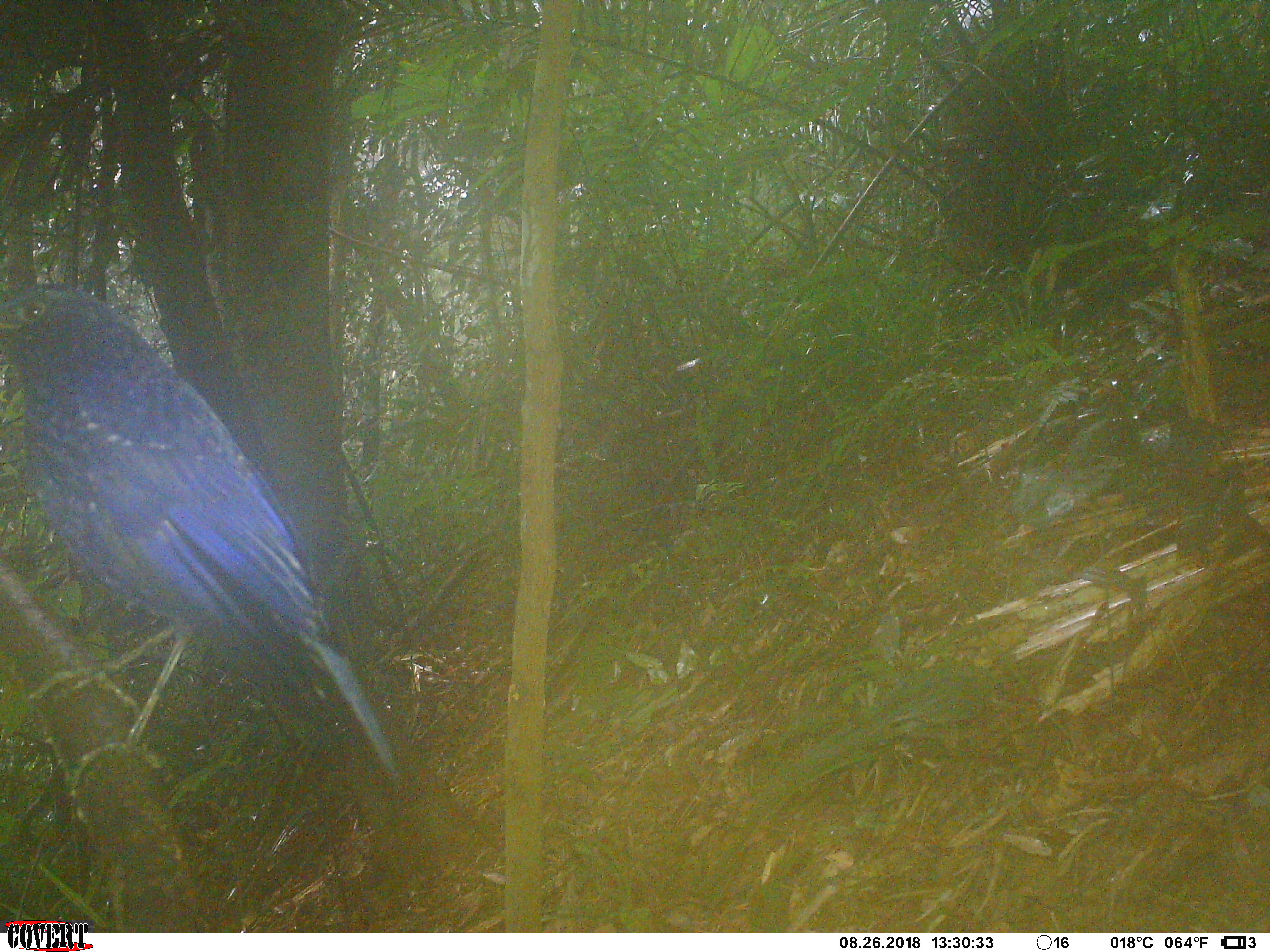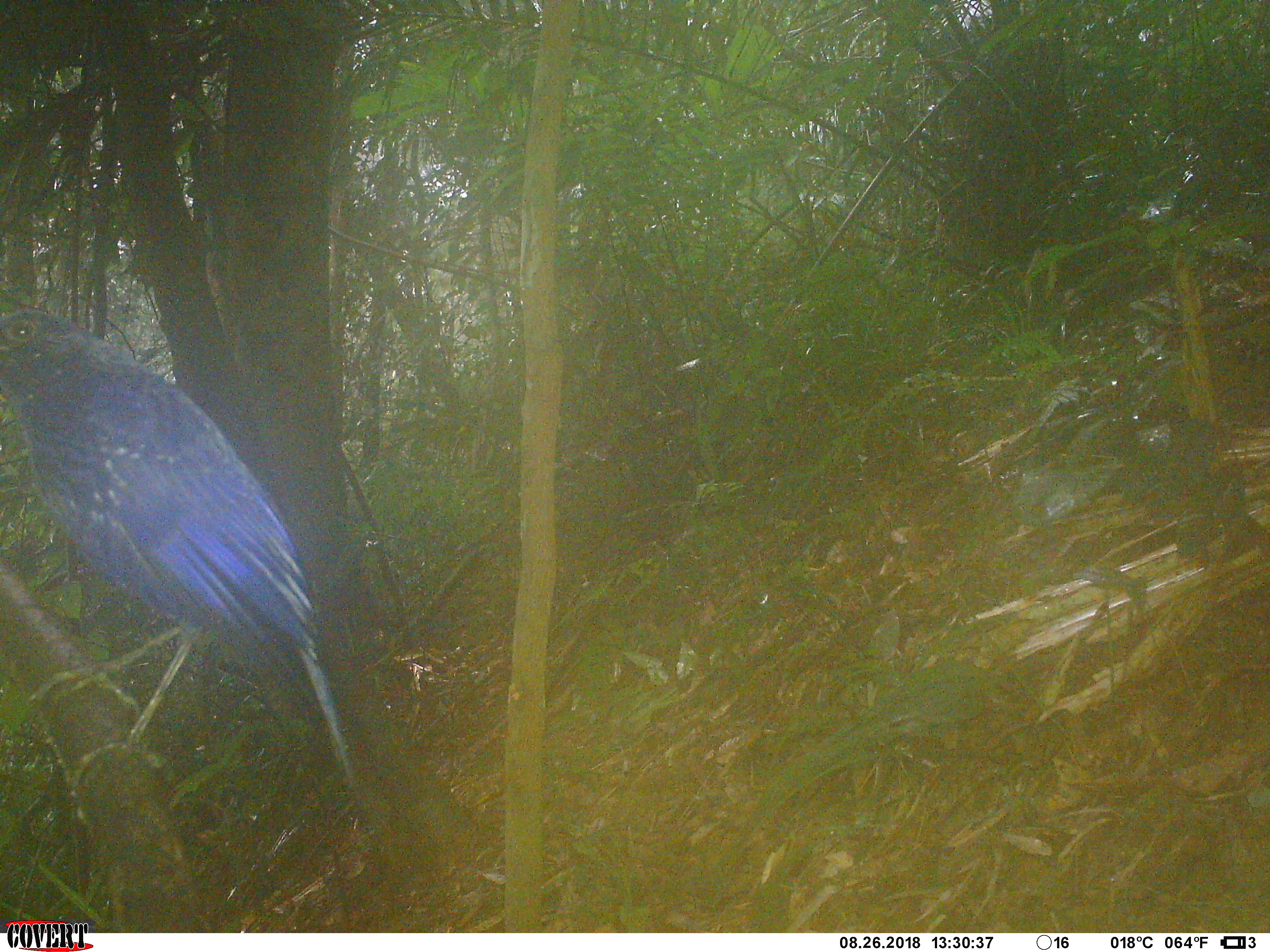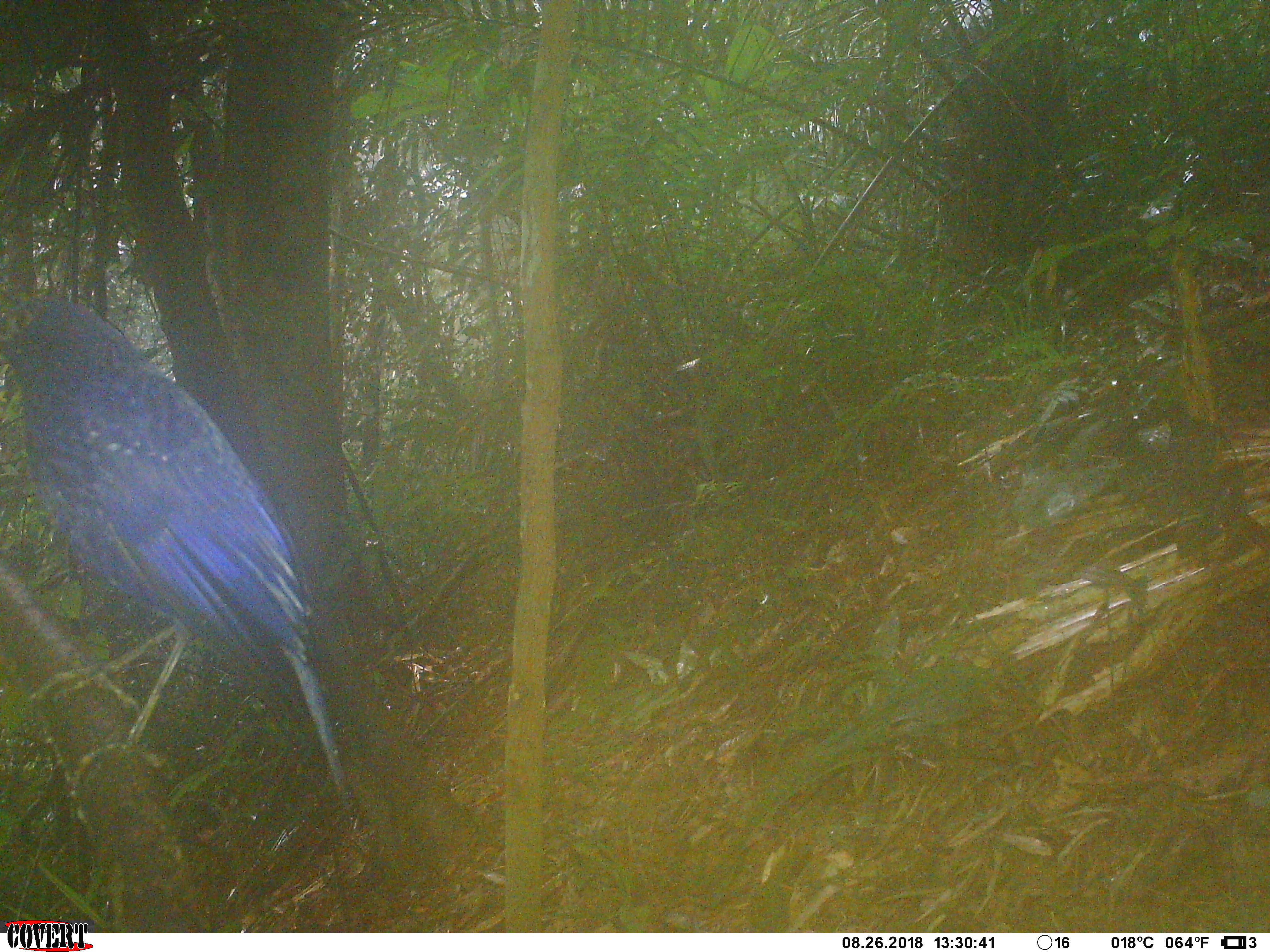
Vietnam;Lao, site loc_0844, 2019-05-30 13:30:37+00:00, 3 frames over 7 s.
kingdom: Animalia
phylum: Chordata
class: Aves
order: Passeriformes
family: Muscicapidae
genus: Myophonus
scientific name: Myophonus caeruleus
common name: blue whistling thrush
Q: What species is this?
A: Blue whistling thrush (Myophonus caeruleus).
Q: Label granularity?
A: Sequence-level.